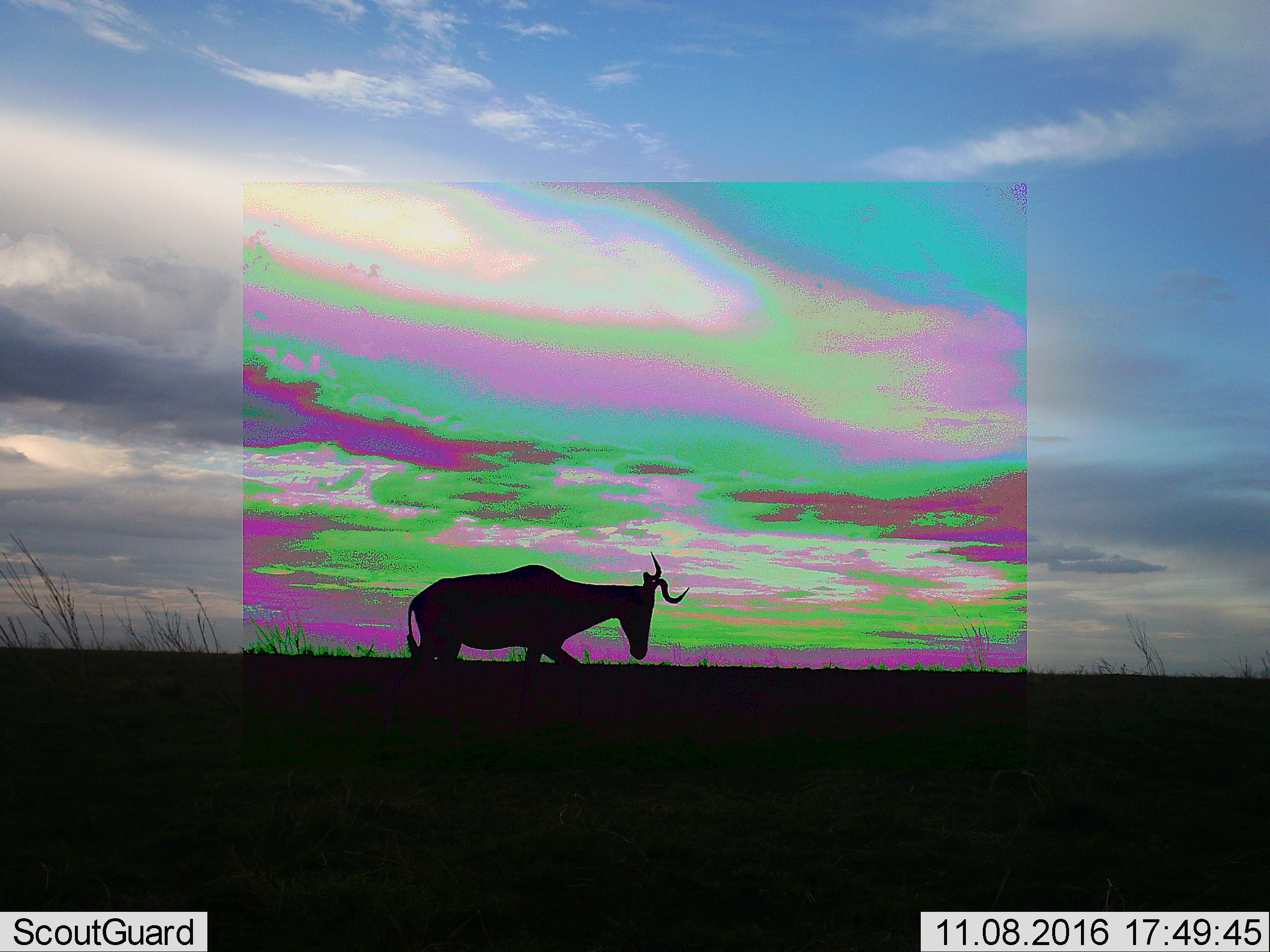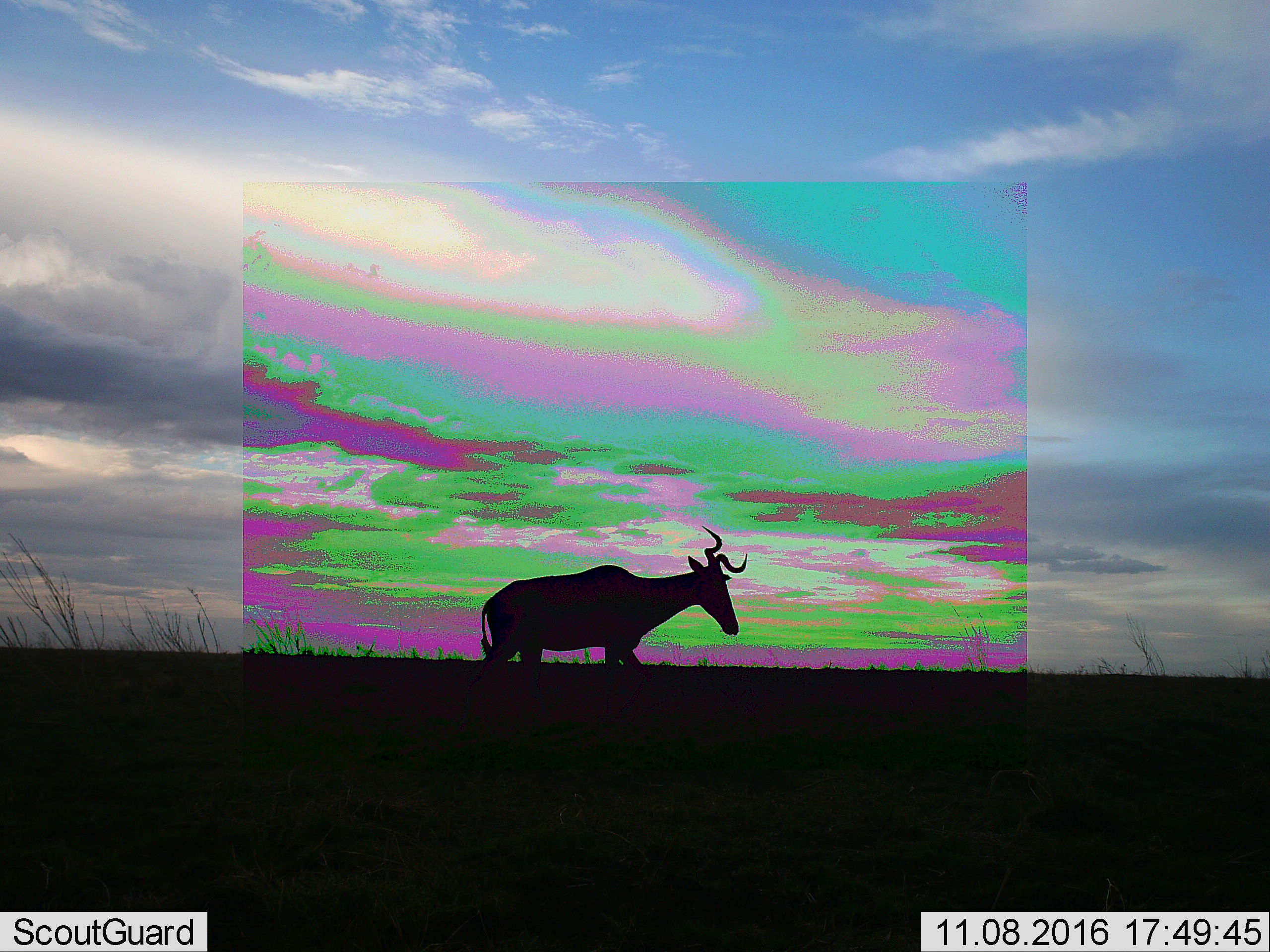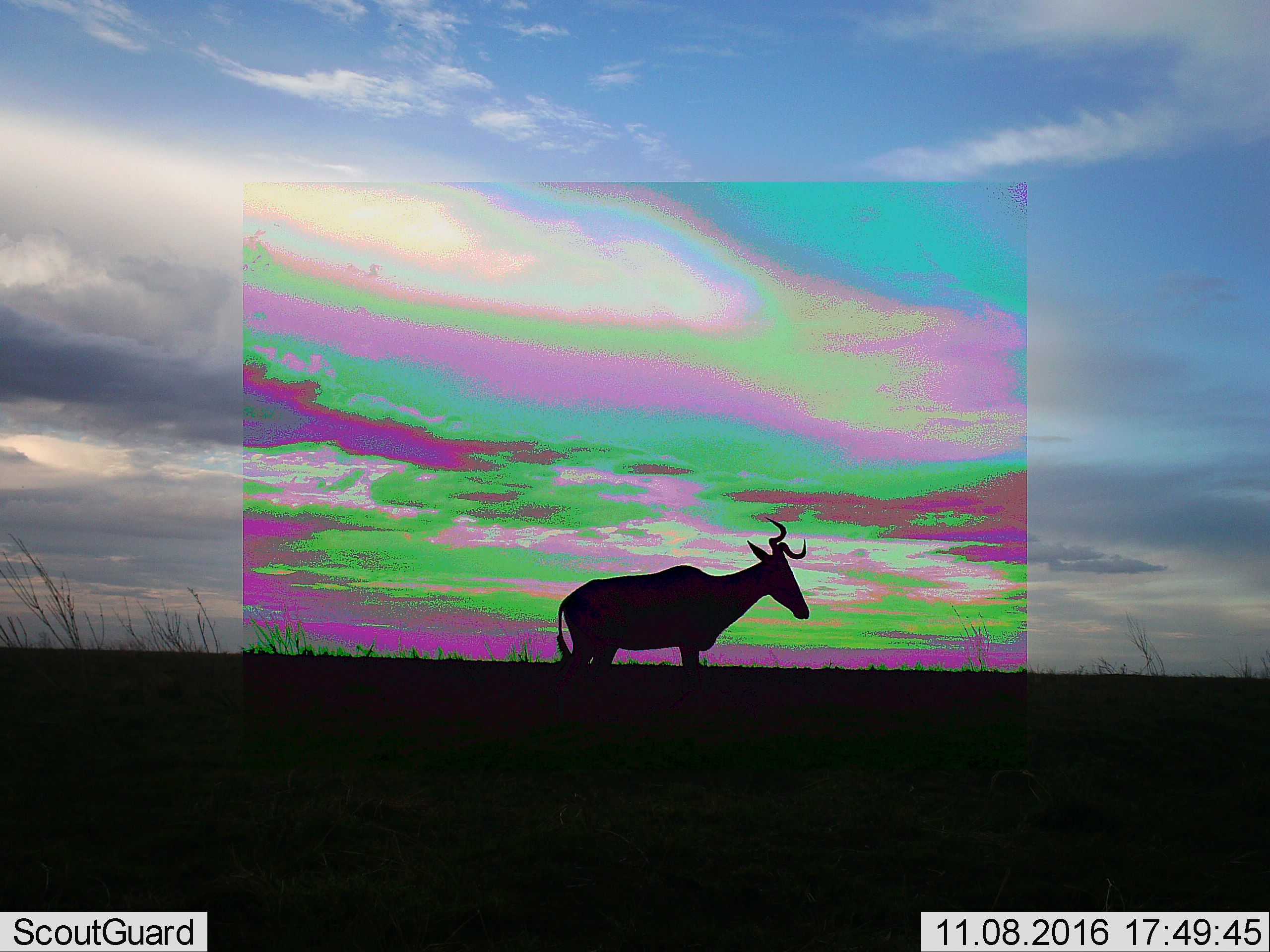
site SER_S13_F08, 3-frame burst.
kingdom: Animalia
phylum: Chordata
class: Mammalia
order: Artiodactyla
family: Bovidae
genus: Alcelaphus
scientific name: Alcelaphus buselaphus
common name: hartebeest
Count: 1.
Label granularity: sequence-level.